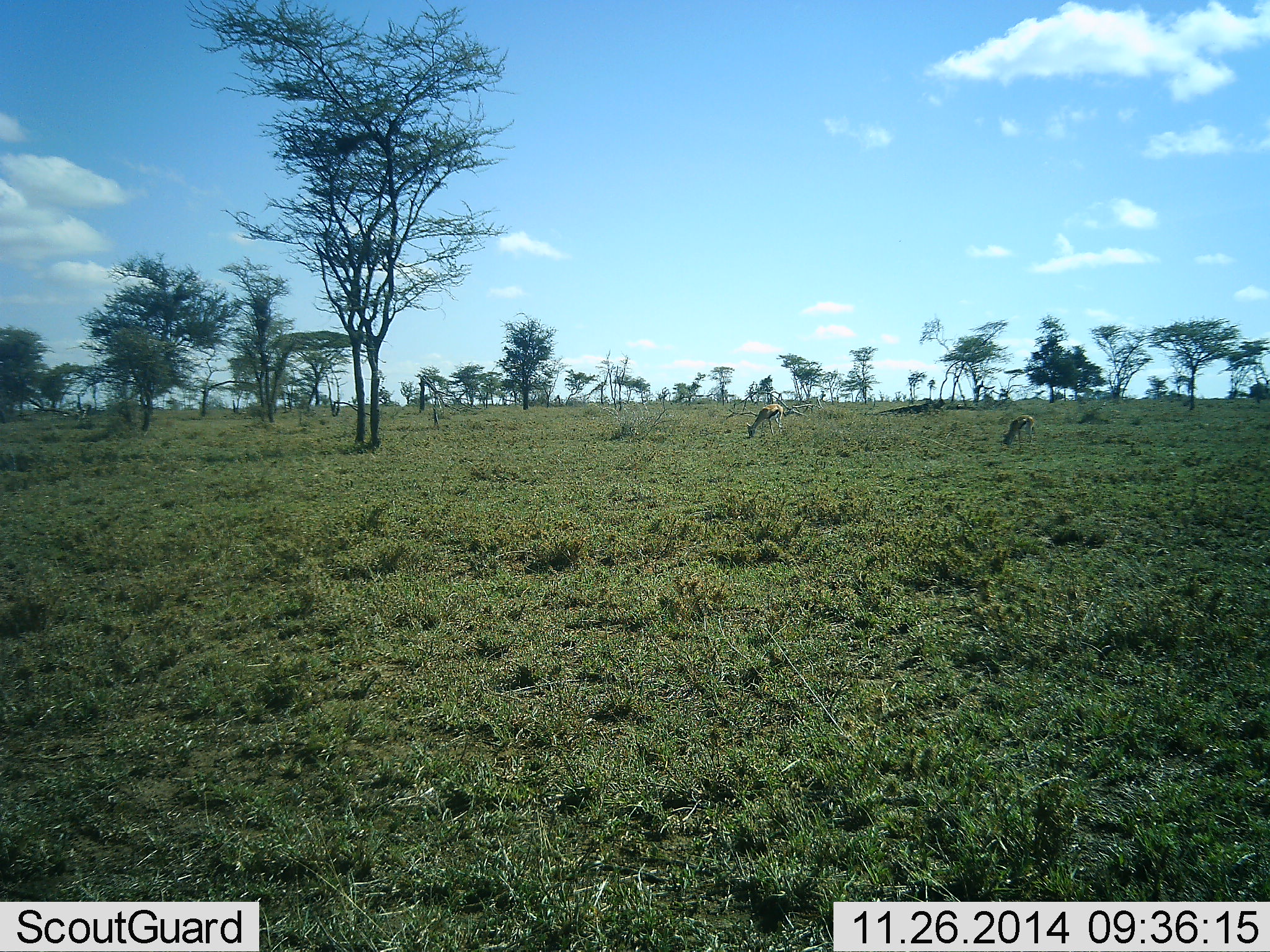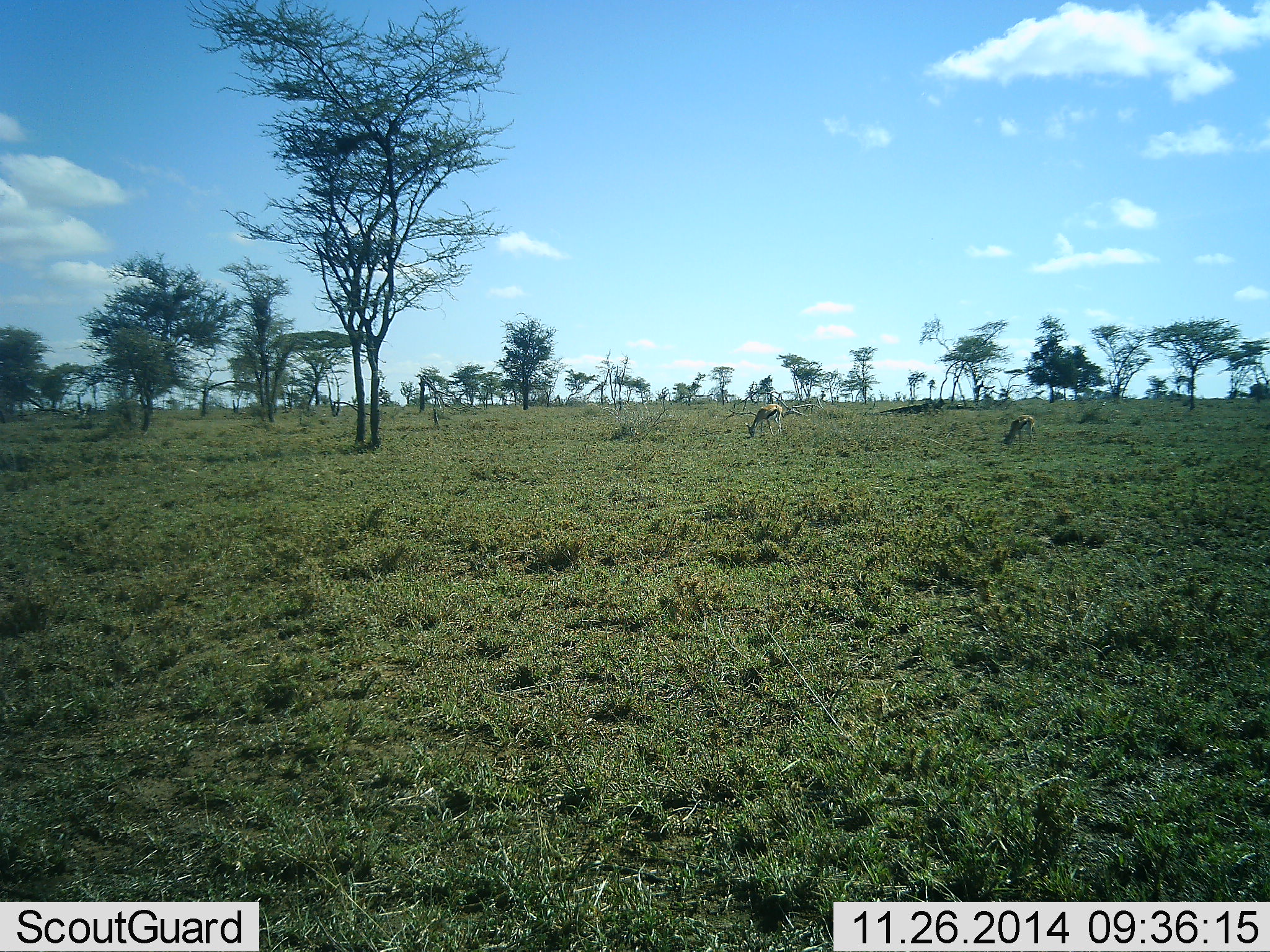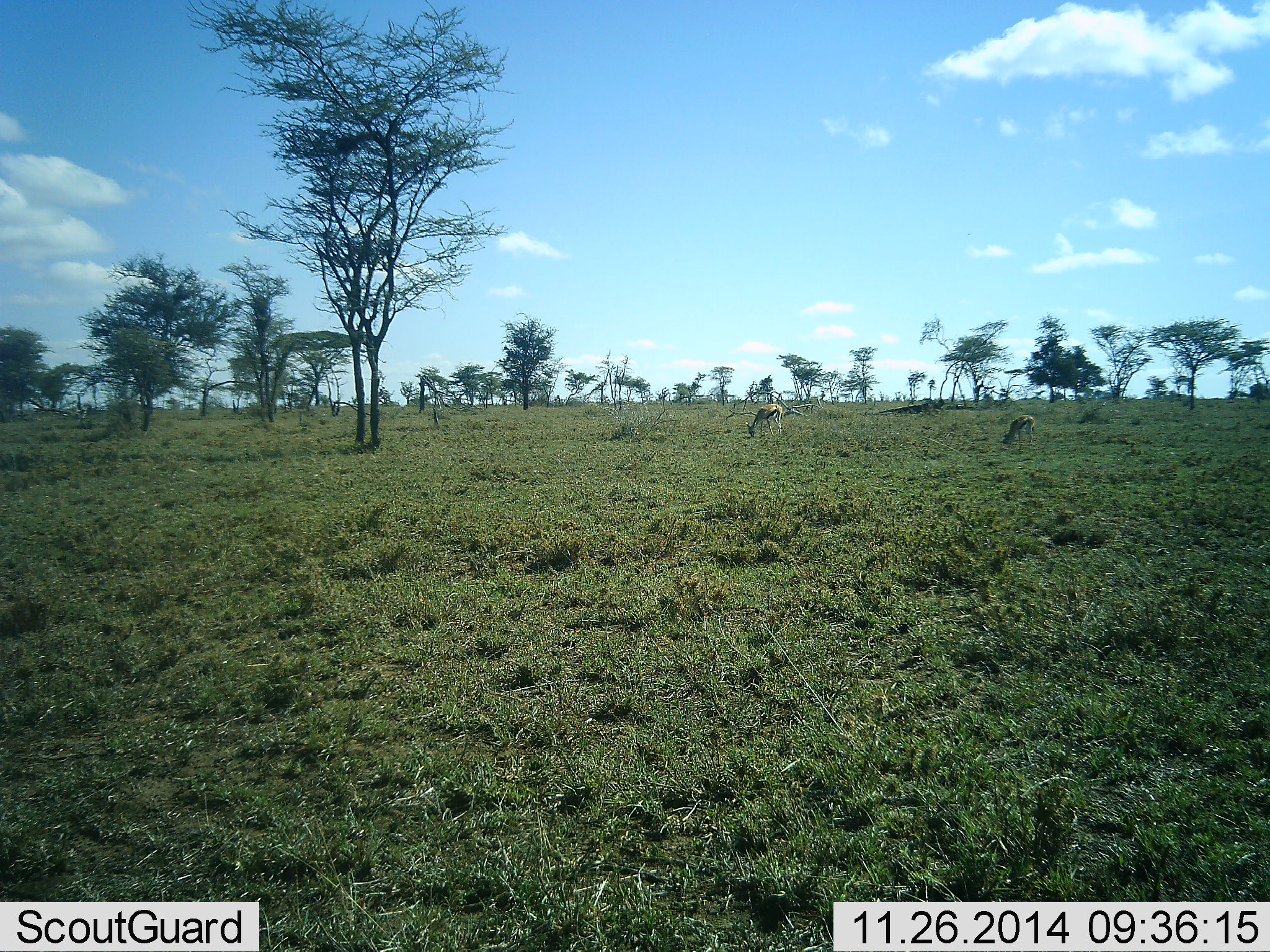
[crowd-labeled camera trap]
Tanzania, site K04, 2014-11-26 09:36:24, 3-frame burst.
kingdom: Animalia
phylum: Chordata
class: Mammalia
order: Artiodactyla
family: Bovidae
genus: Eudorcas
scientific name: Eudorcas thomsonii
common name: thomson's gazelle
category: gazellethomsons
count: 2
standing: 30%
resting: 0%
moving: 0%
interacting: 0%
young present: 0%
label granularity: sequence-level